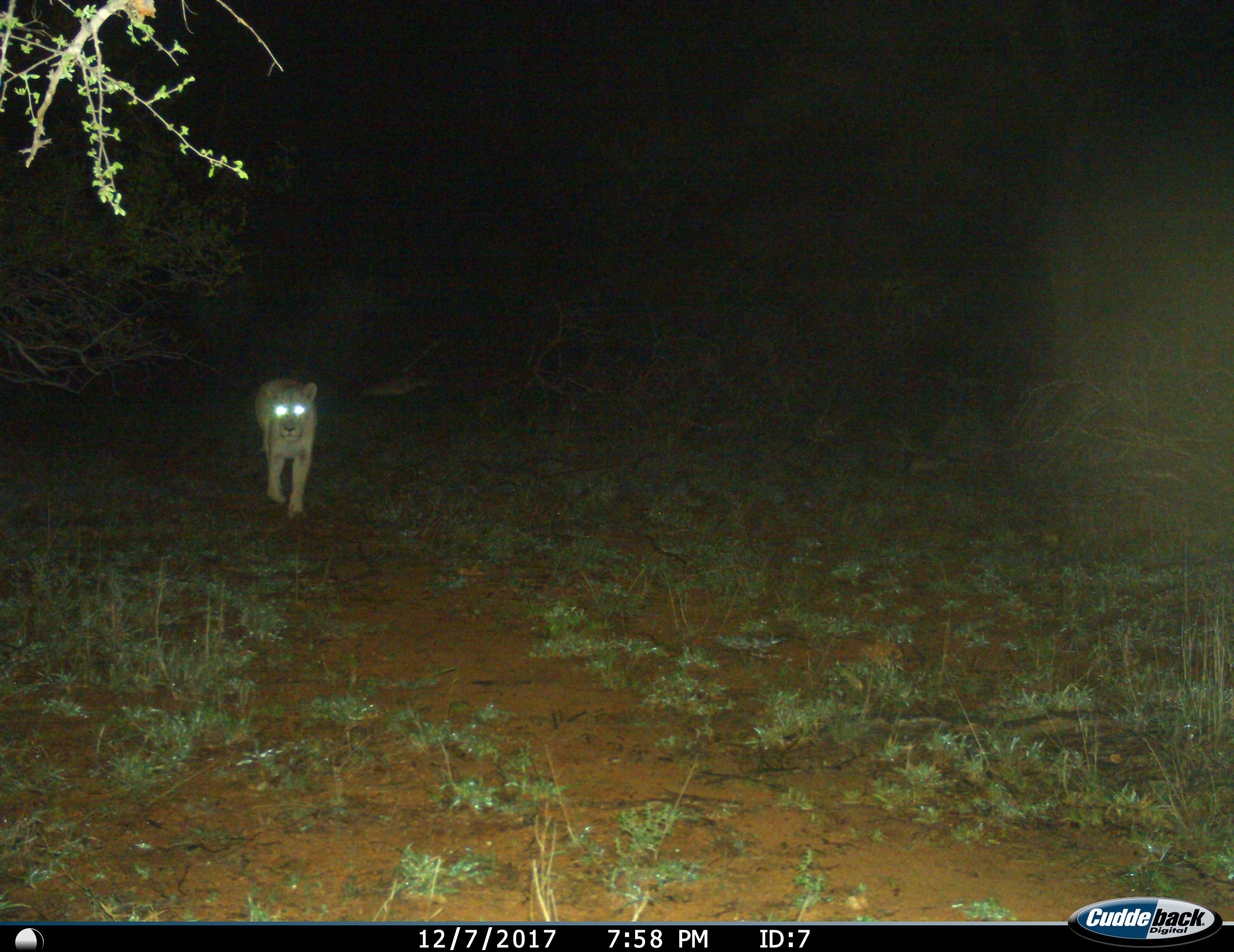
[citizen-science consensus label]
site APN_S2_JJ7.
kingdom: Animalia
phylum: Chordata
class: Mammalia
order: Carnivora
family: Felidae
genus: Panthera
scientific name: Panthera leo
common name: lion female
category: lionfemale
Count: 1.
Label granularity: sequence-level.